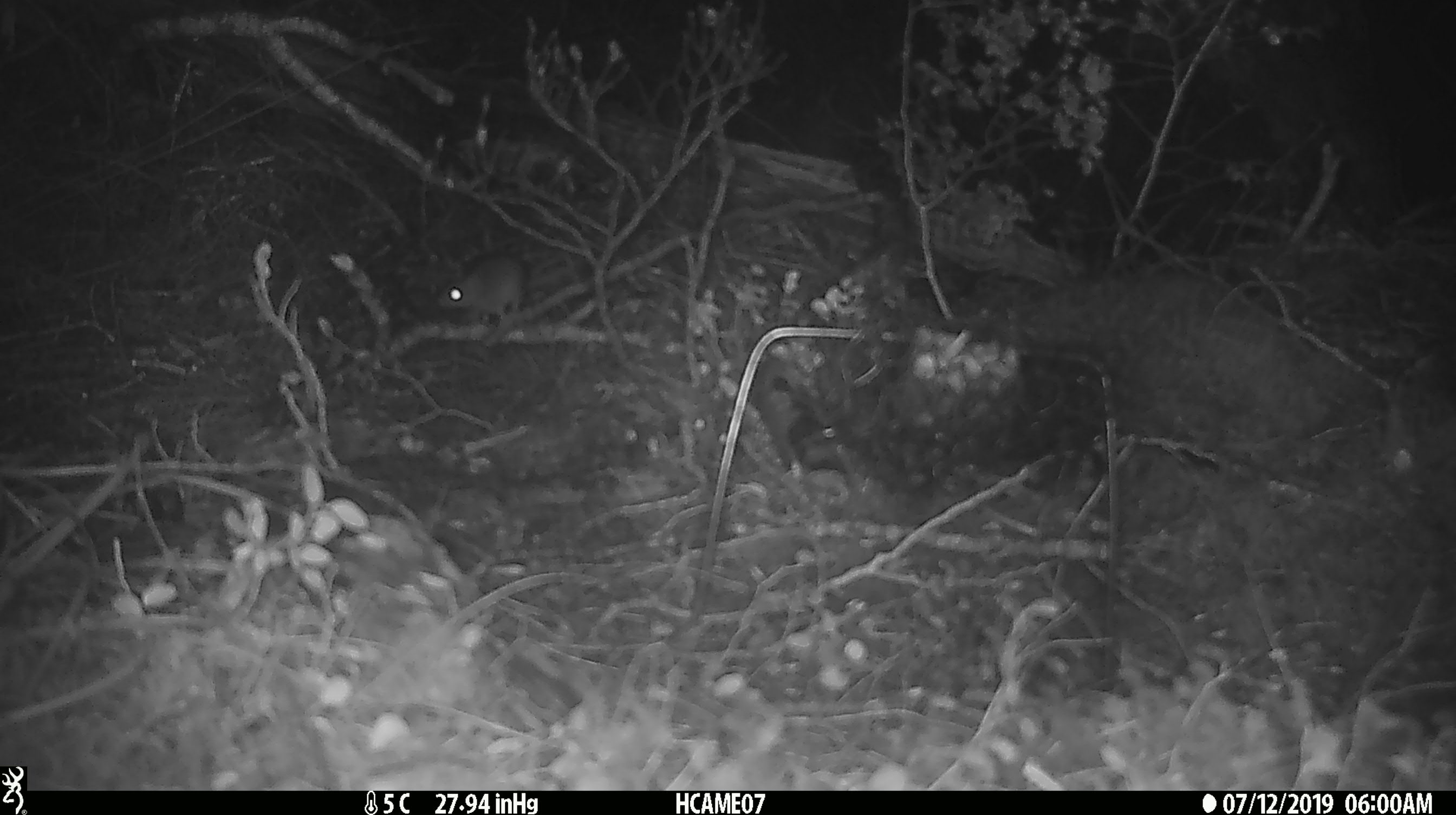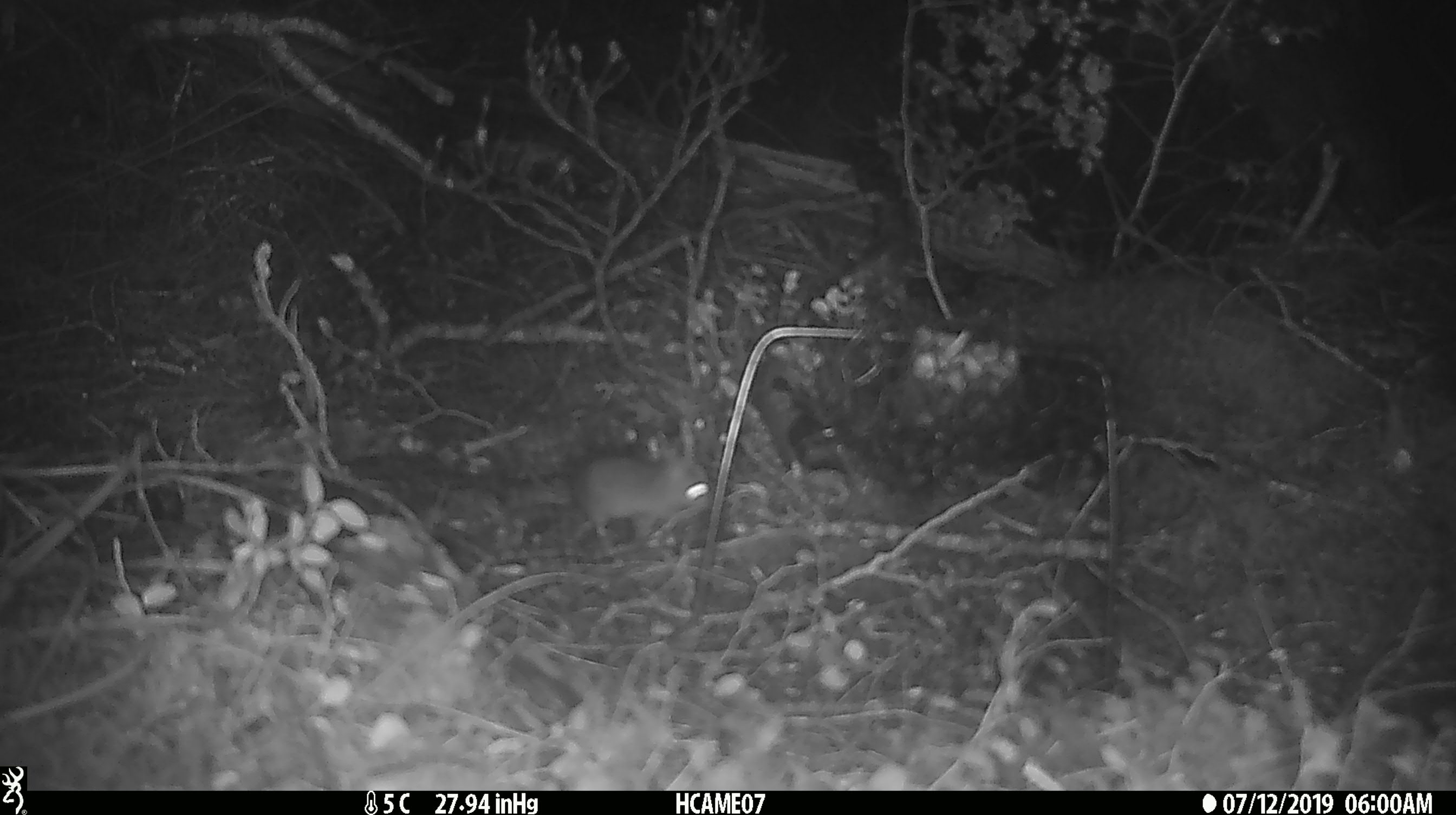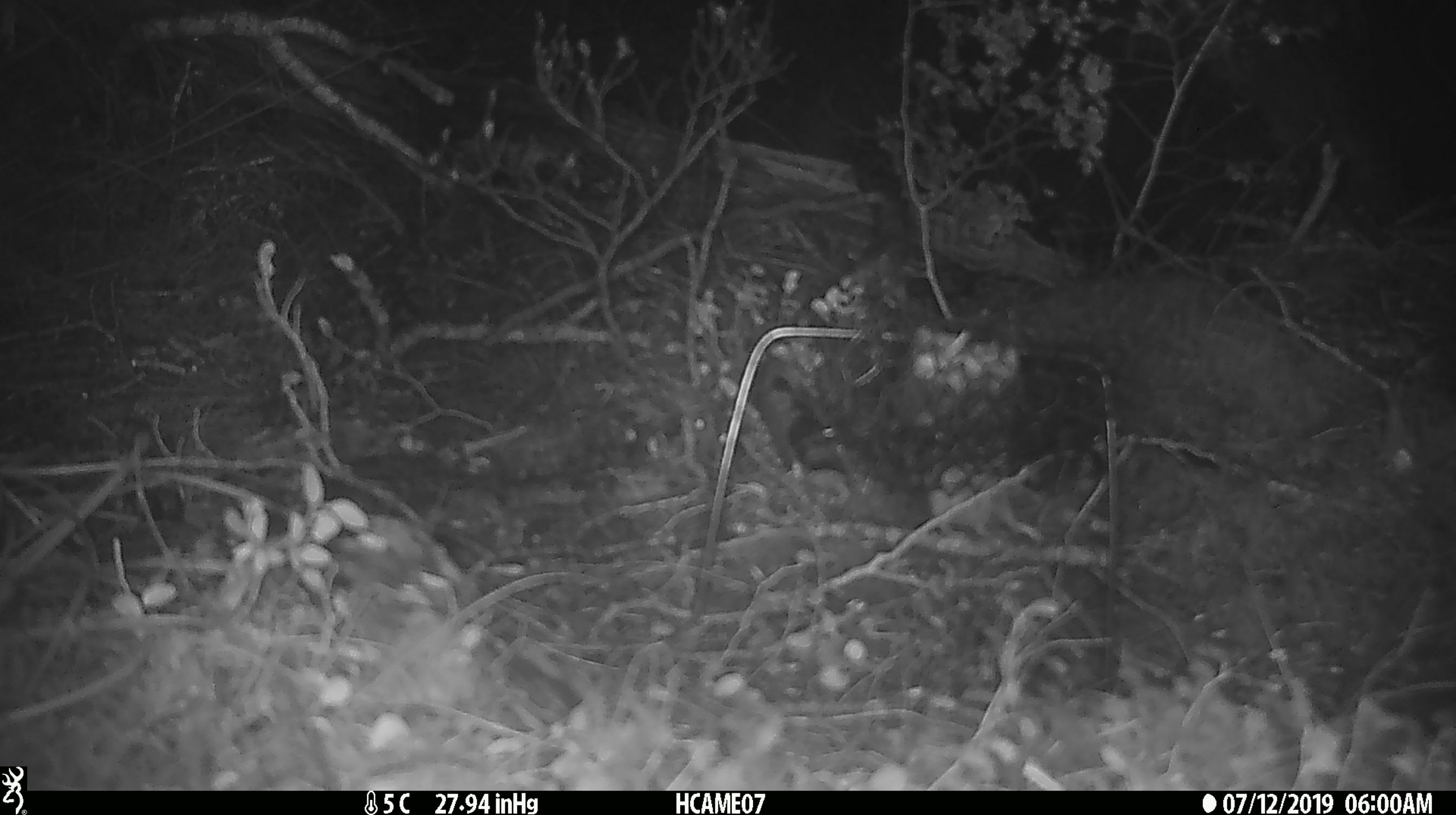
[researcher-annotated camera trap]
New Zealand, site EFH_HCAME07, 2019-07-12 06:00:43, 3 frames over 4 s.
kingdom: Animalia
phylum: Chordata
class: Mammalia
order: Rodentia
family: Muridae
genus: Mus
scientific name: Mus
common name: mouse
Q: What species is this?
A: Mouse (Mus).